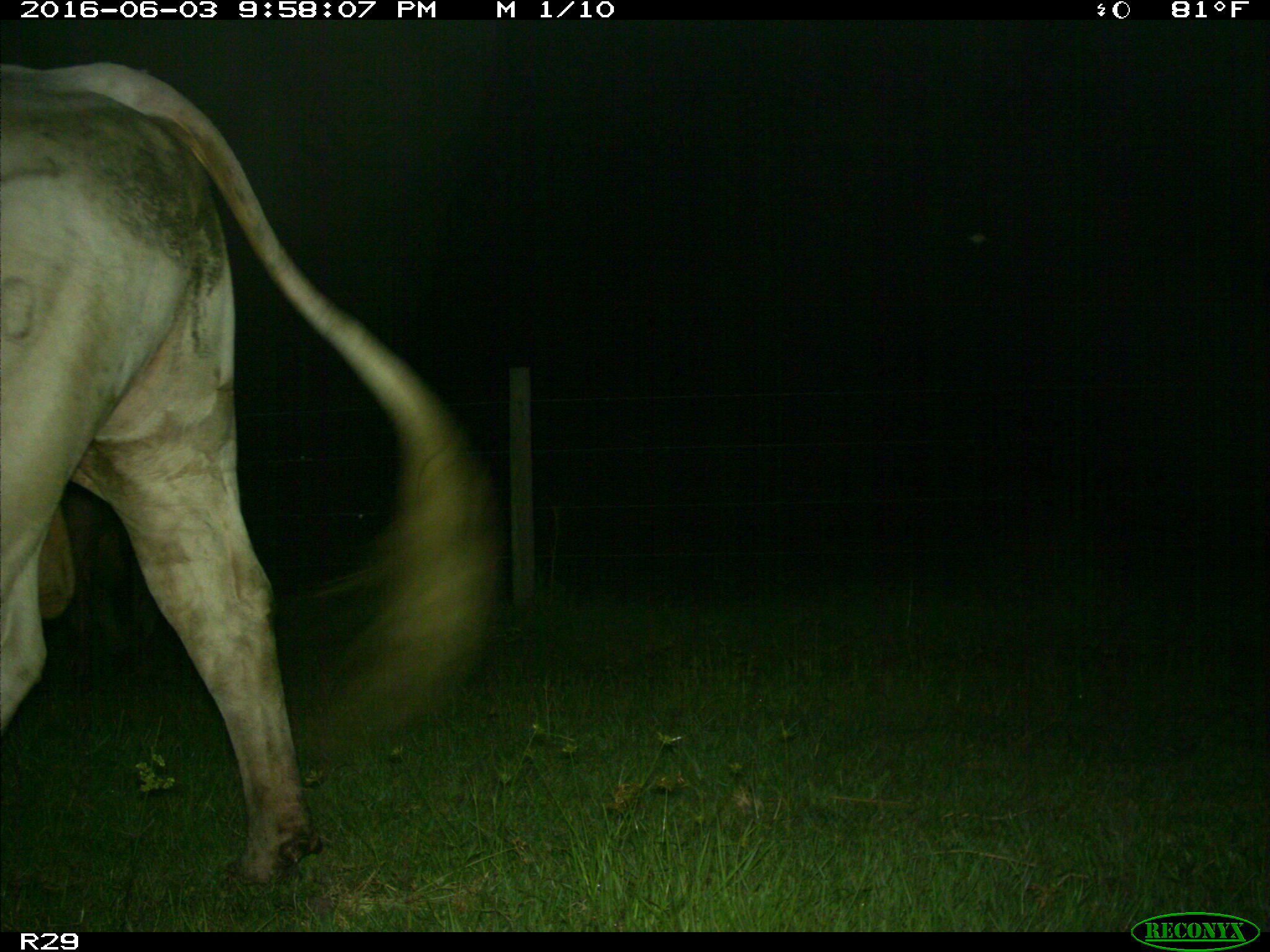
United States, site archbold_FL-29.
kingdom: Animalia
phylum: Chordata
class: Mammalia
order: Artiodactyla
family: Bovidae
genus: Bos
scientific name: Bos taurus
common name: domestic cow